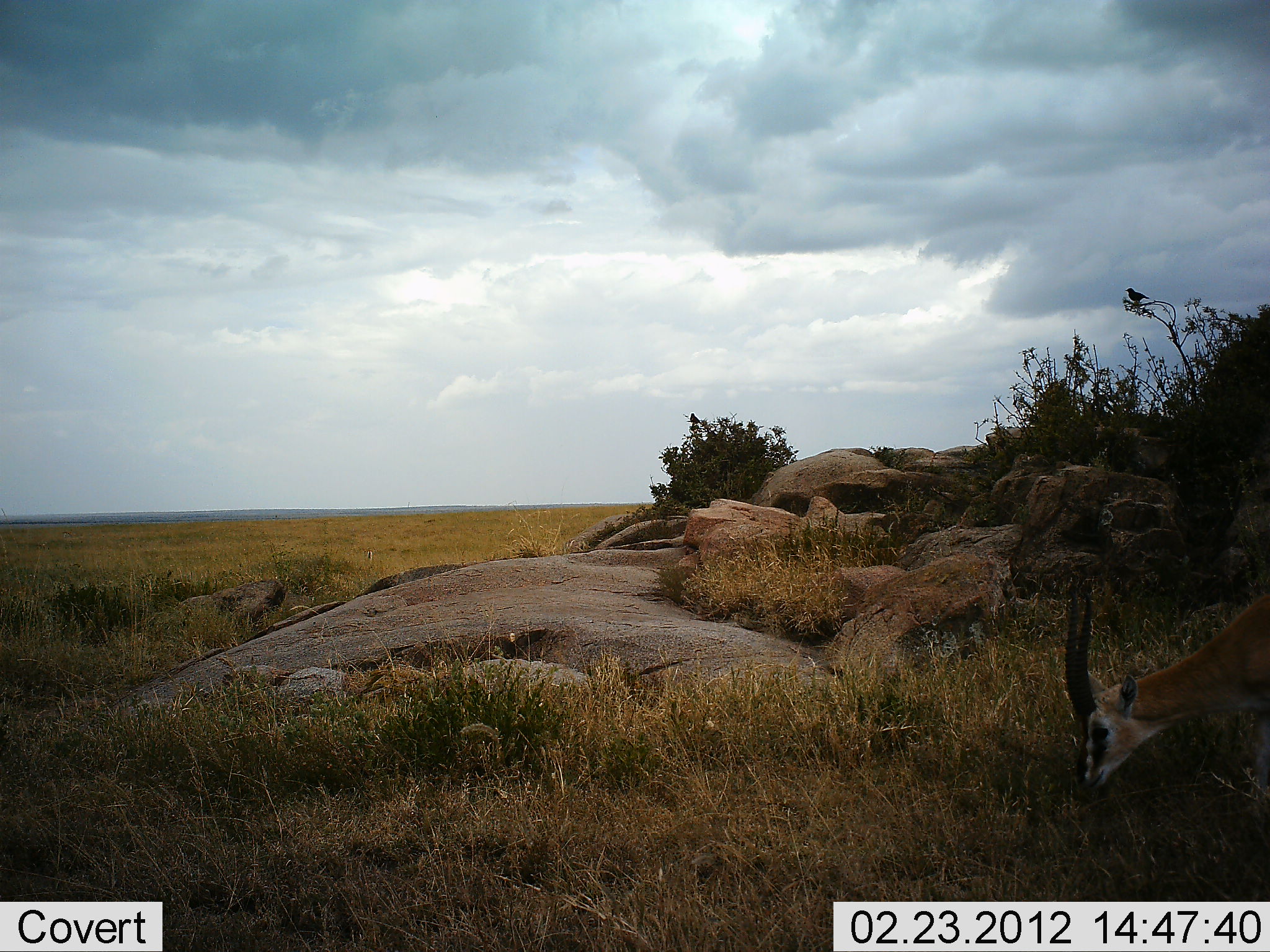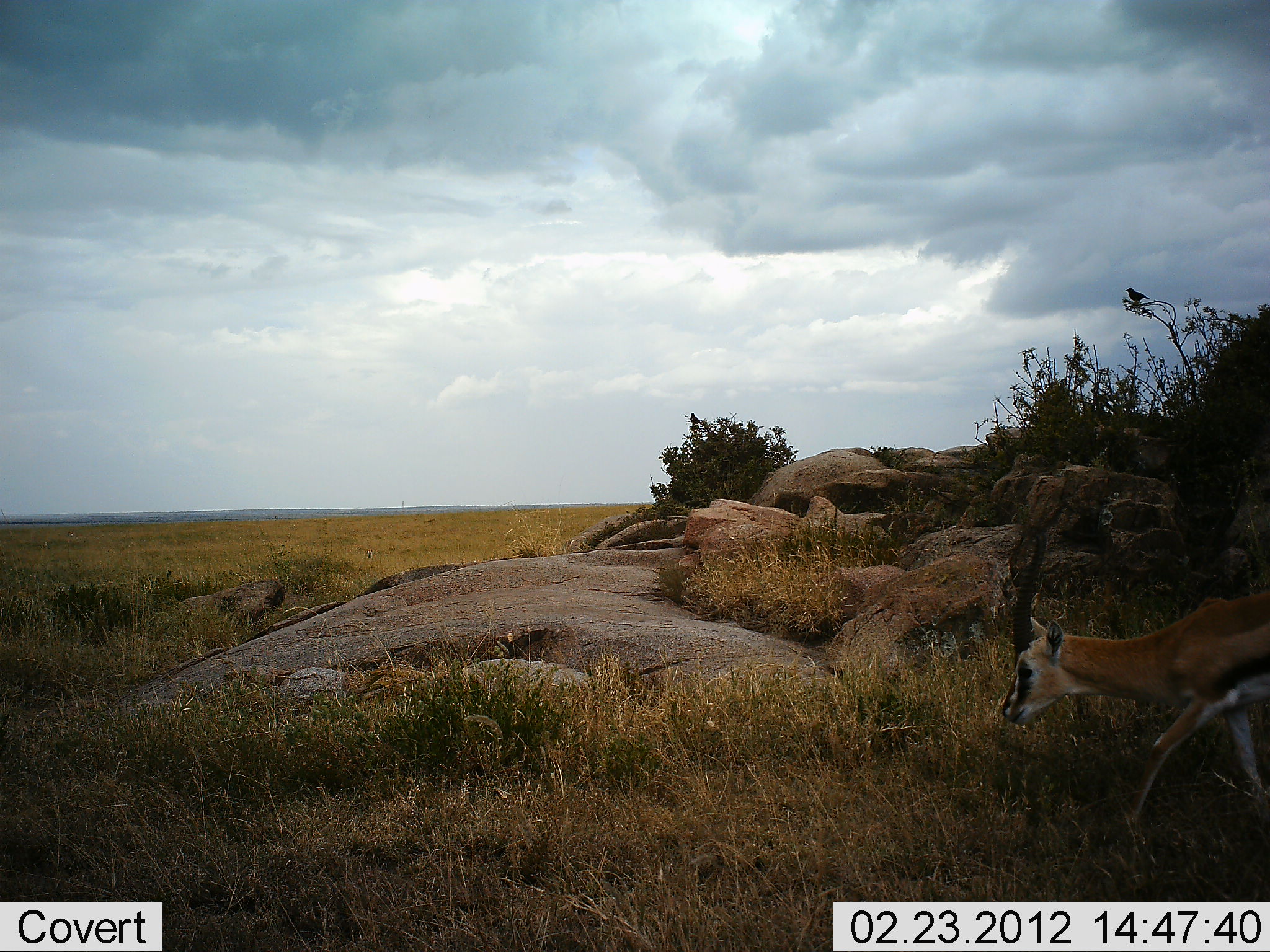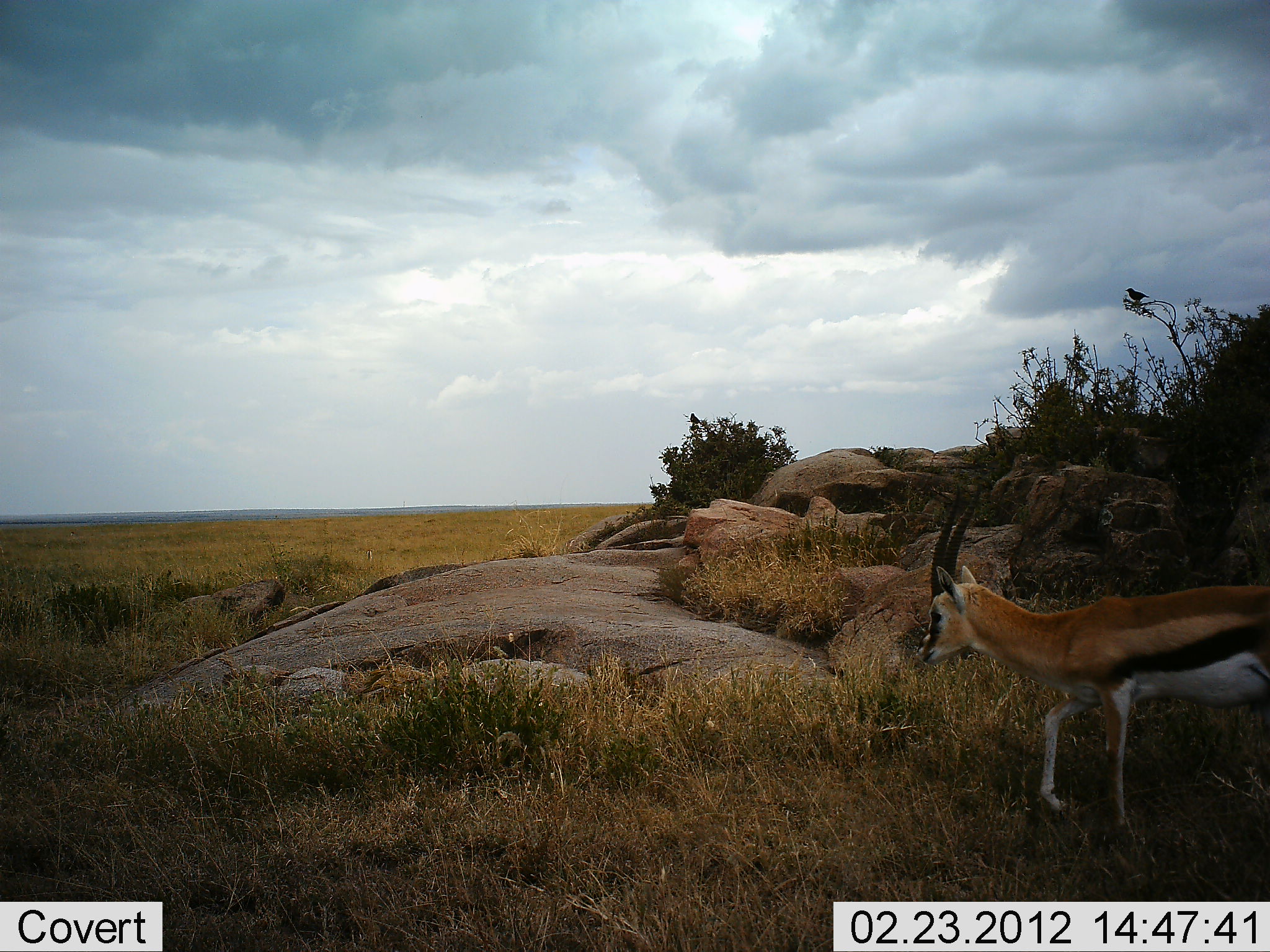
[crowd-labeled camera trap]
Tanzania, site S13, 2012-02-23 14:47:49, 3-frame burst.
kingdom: Animalia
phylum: Chordata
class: Mammalia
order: Artiodactyla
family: Bovidae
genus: Eudorcas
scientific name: Eudorcas thomsonii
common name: thomson's gazelle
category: gazellethomsons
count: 1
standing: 0%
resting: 0%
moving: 95%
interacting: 0%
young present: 0%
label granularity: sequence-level